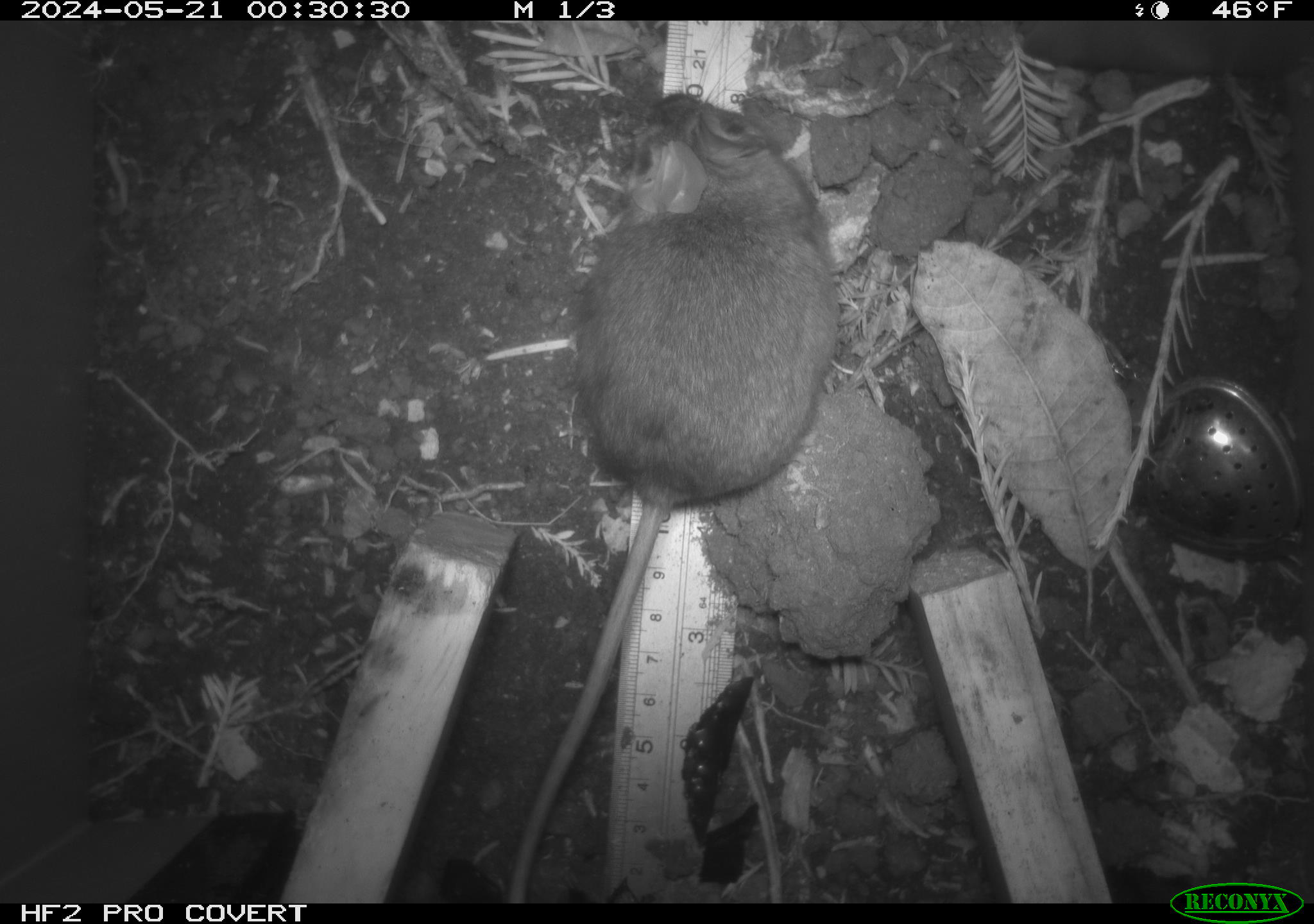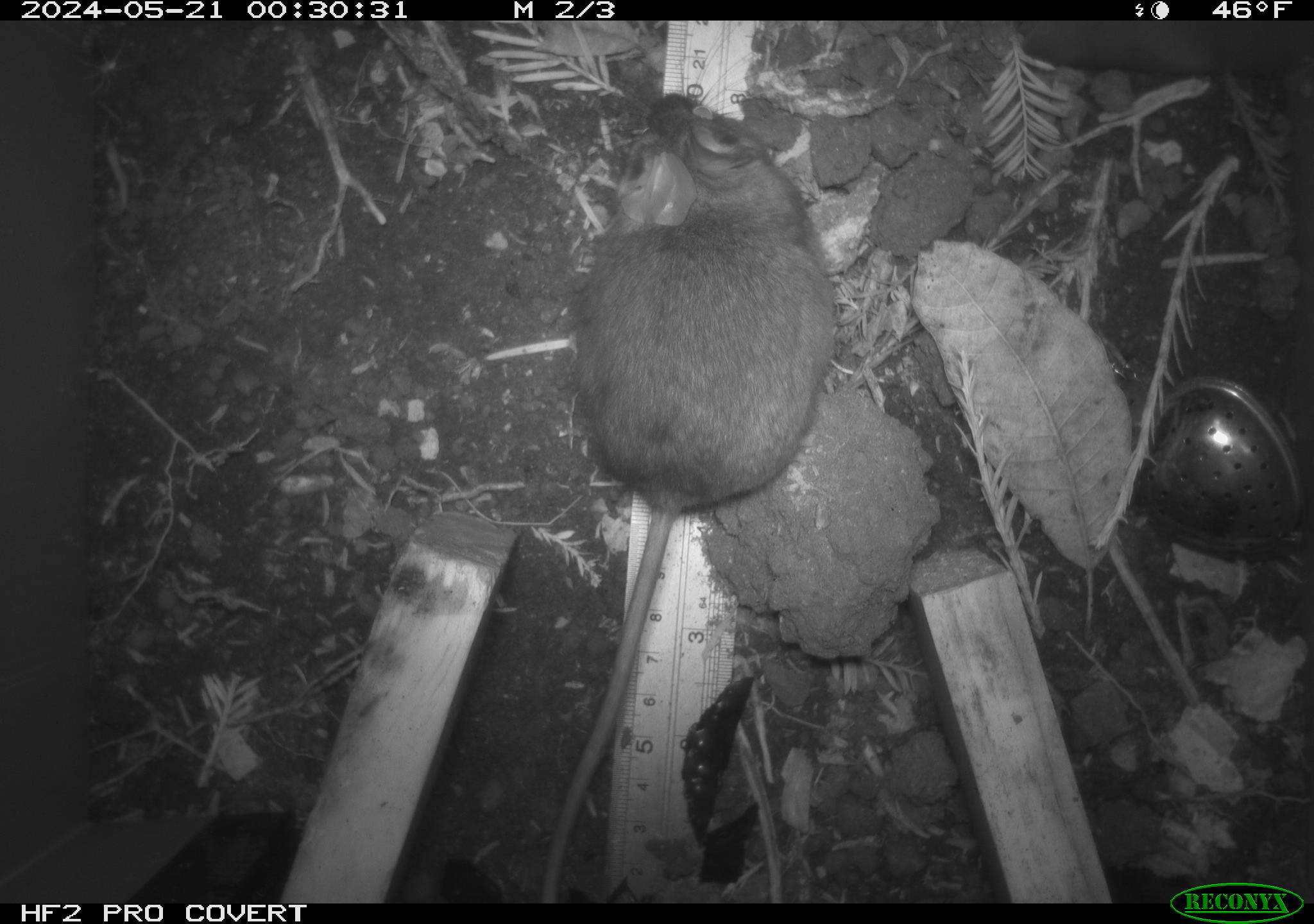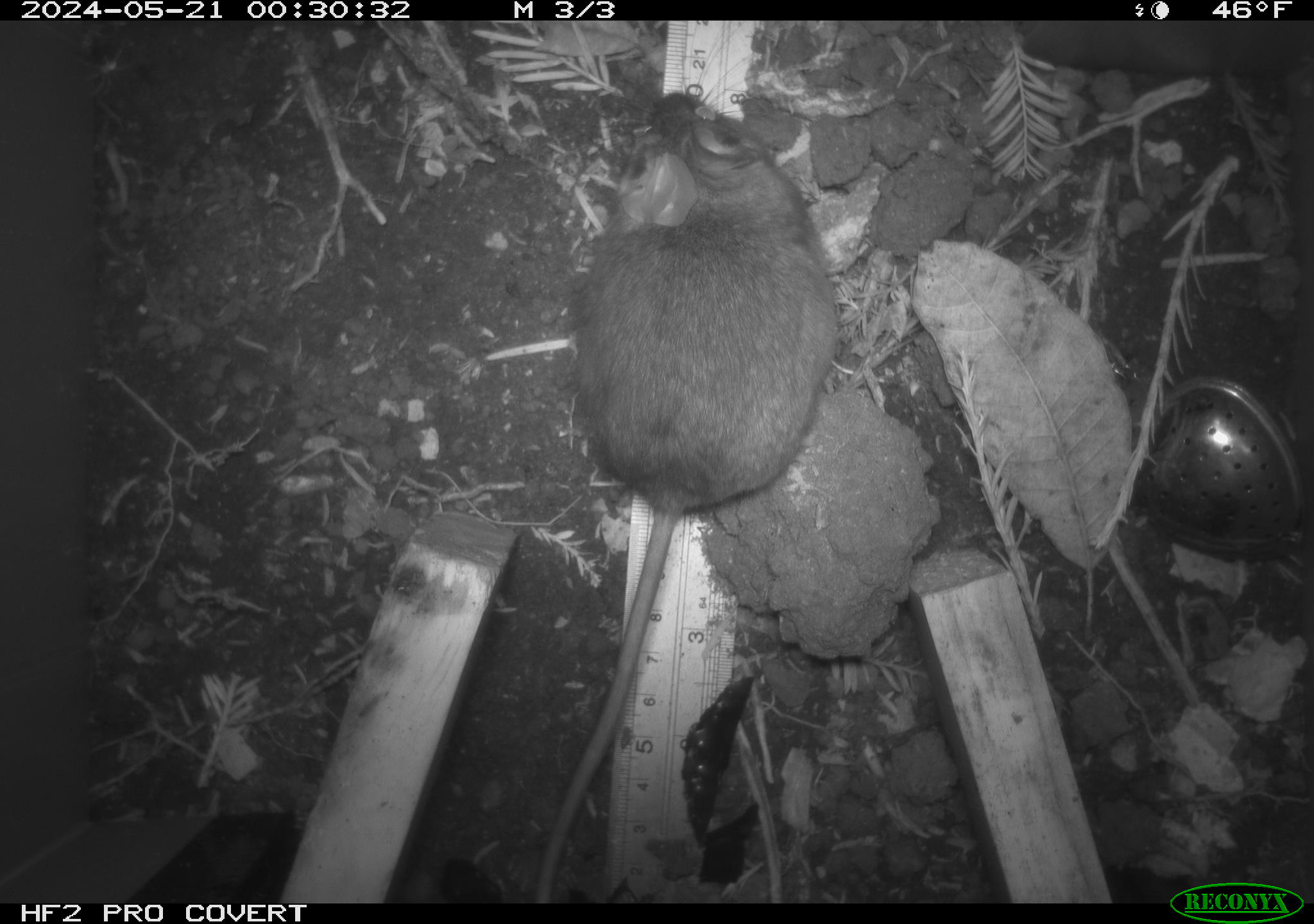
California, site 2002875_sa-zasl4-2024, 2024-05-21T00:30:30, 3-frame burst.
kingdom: Animalia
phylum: Chordata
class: Mammalia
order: Rodentia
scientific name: Rodentia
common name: rodent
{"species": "rodent (Rodentia)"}